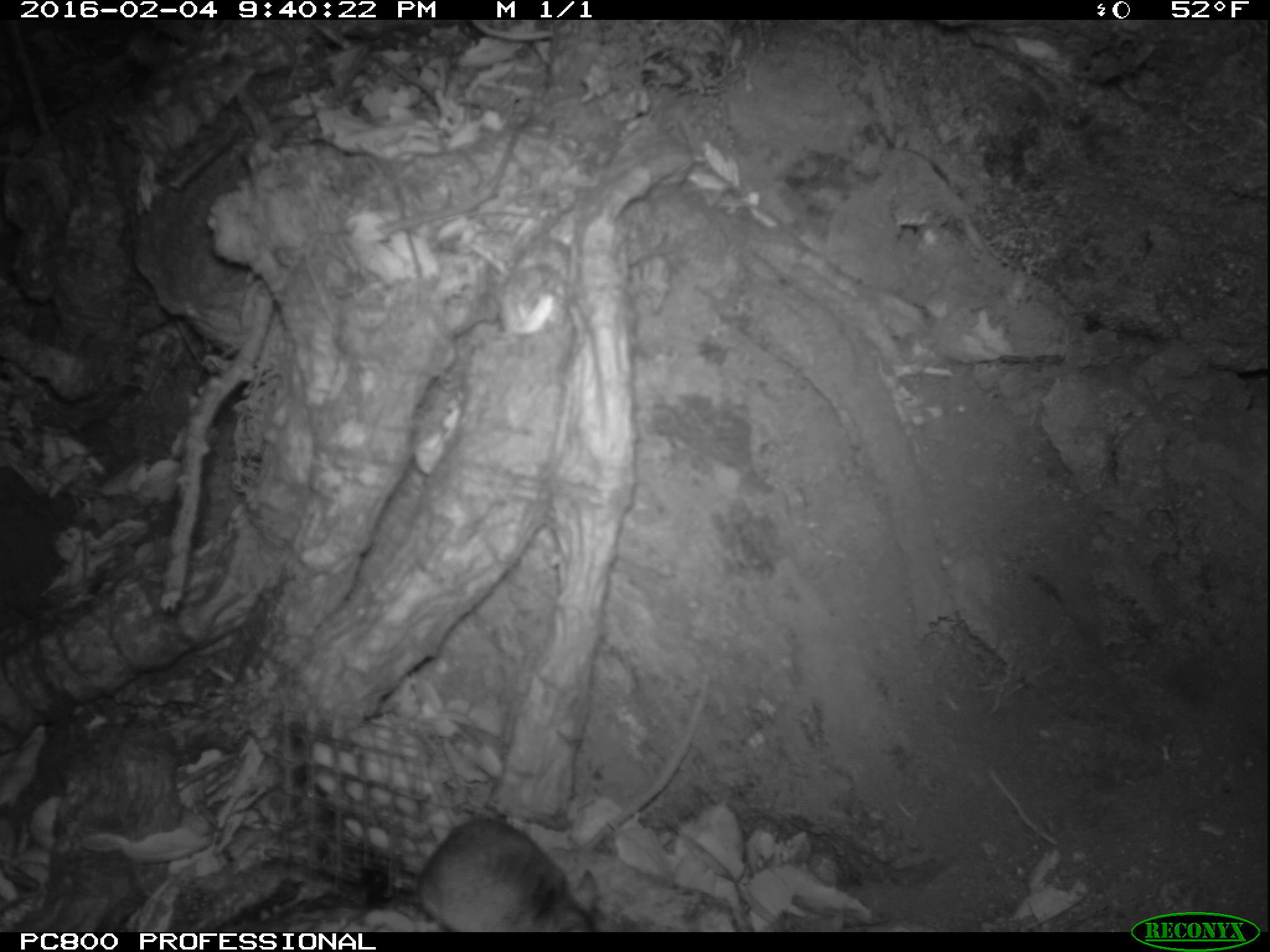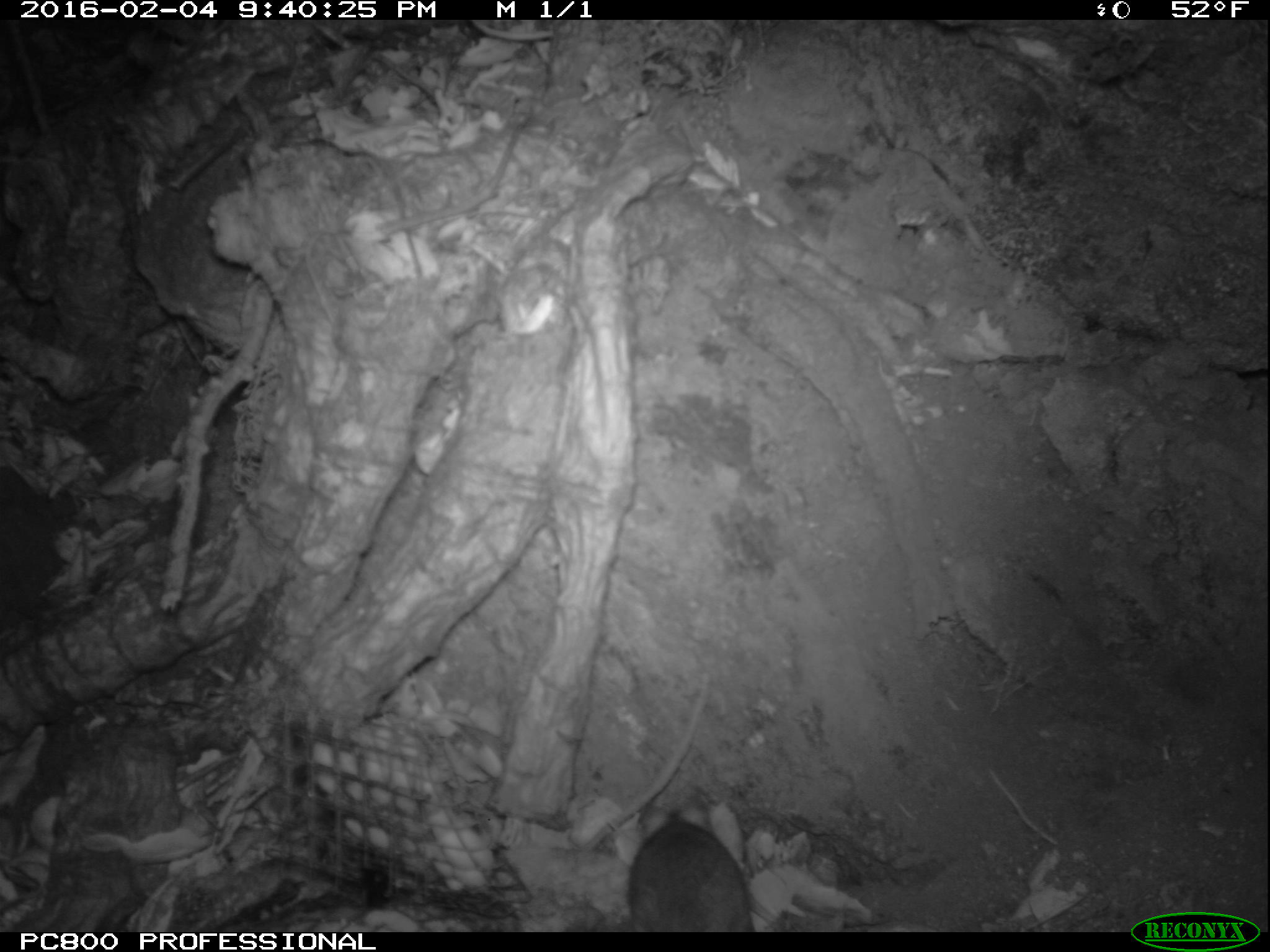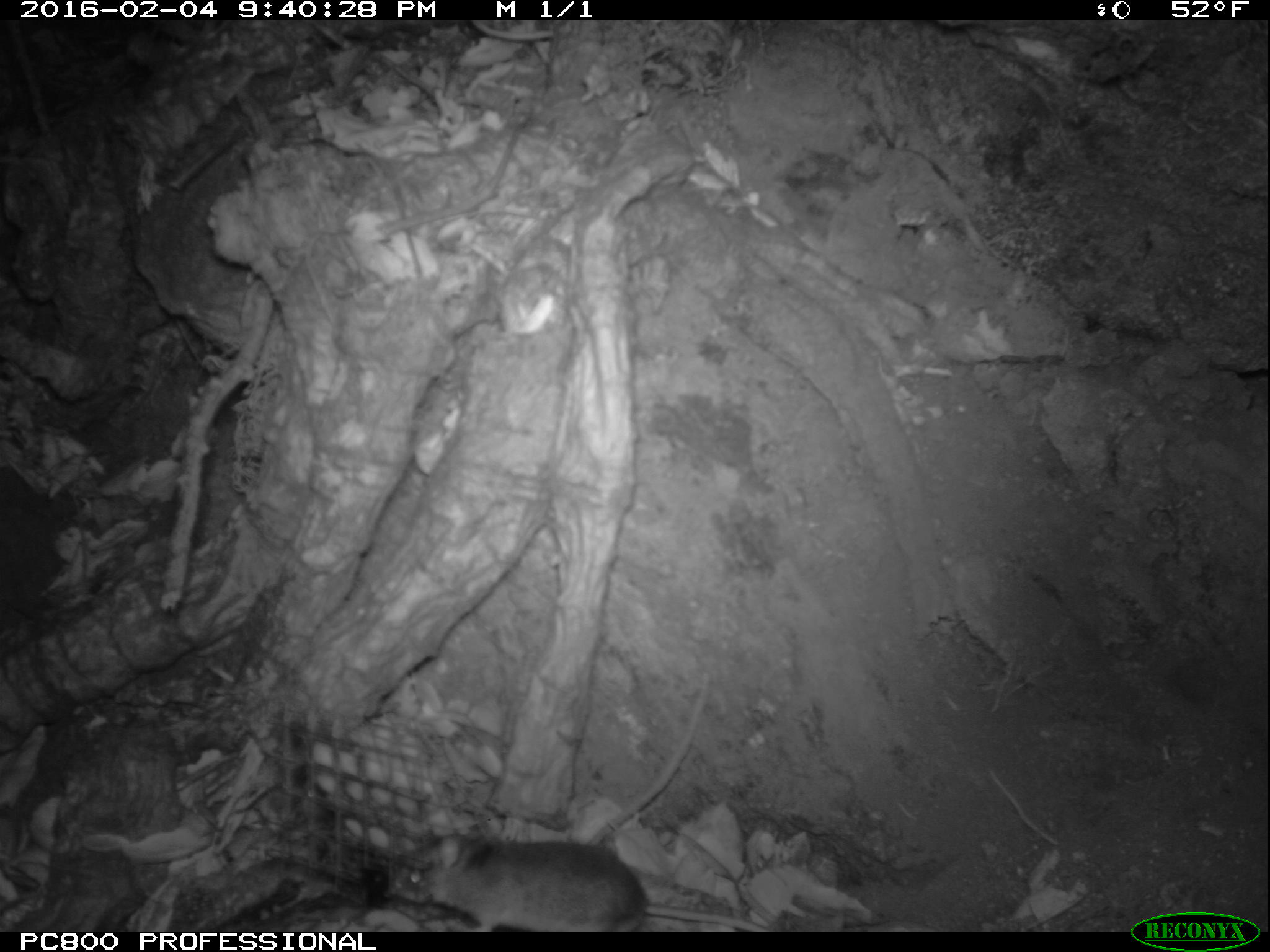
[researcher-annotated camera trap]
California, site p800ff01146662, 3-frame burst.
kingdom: Animalia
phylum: Chordata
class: Mammalia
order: Rodentia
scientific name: Rodentia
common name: rodent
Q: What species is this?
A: Rodent (Rodentia).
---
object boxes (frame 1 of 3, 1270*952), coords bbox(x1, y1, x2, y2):
rodent: bbox(415, 818, 600, 932)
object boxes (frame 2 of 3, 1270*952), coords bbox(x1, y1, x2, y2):
rodent: bbox(626, 802, 756, 932)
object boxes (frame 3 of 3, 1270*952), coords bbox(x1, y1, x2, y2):
rodent: bbox(393, 831, 650, 931)